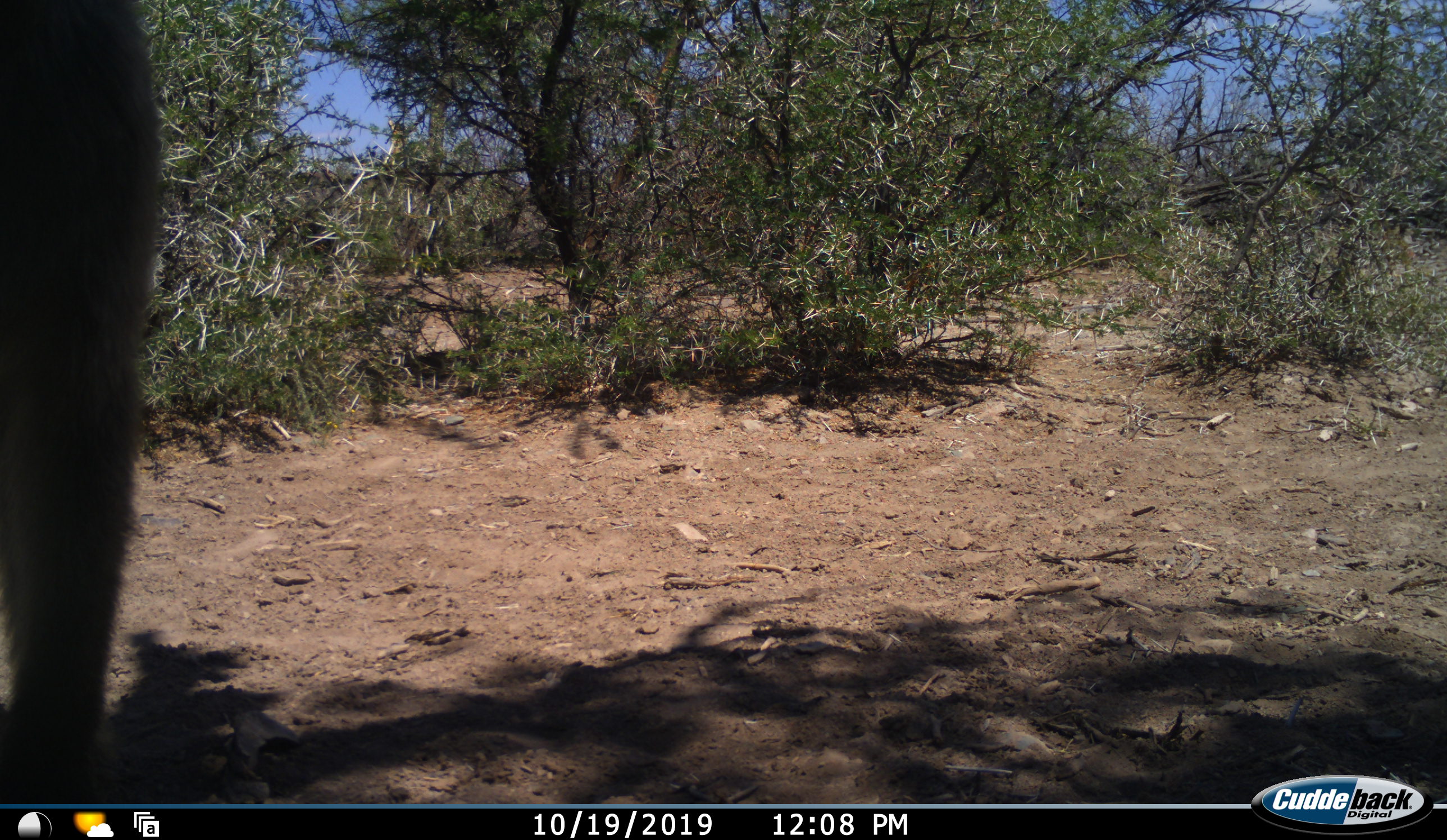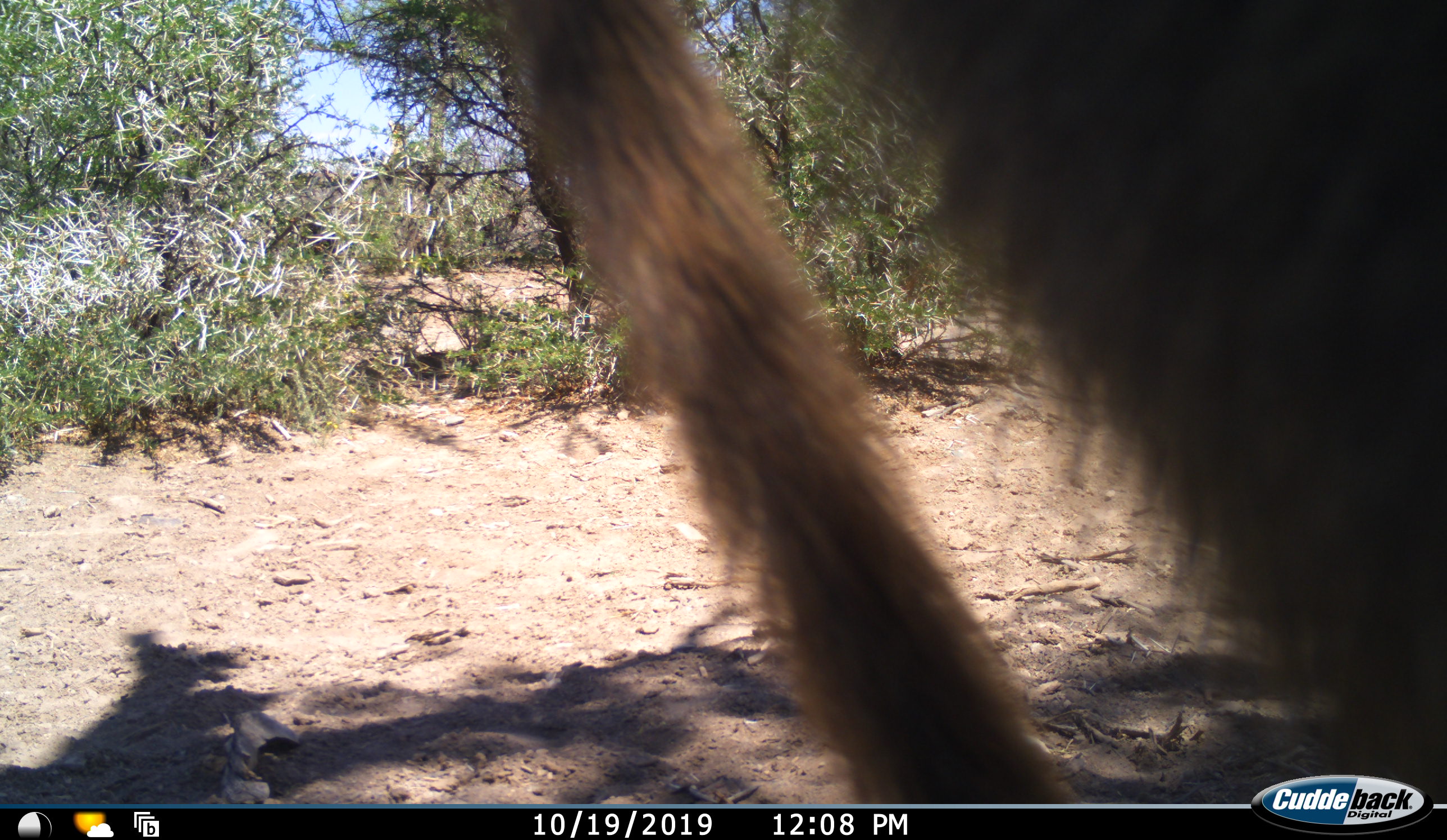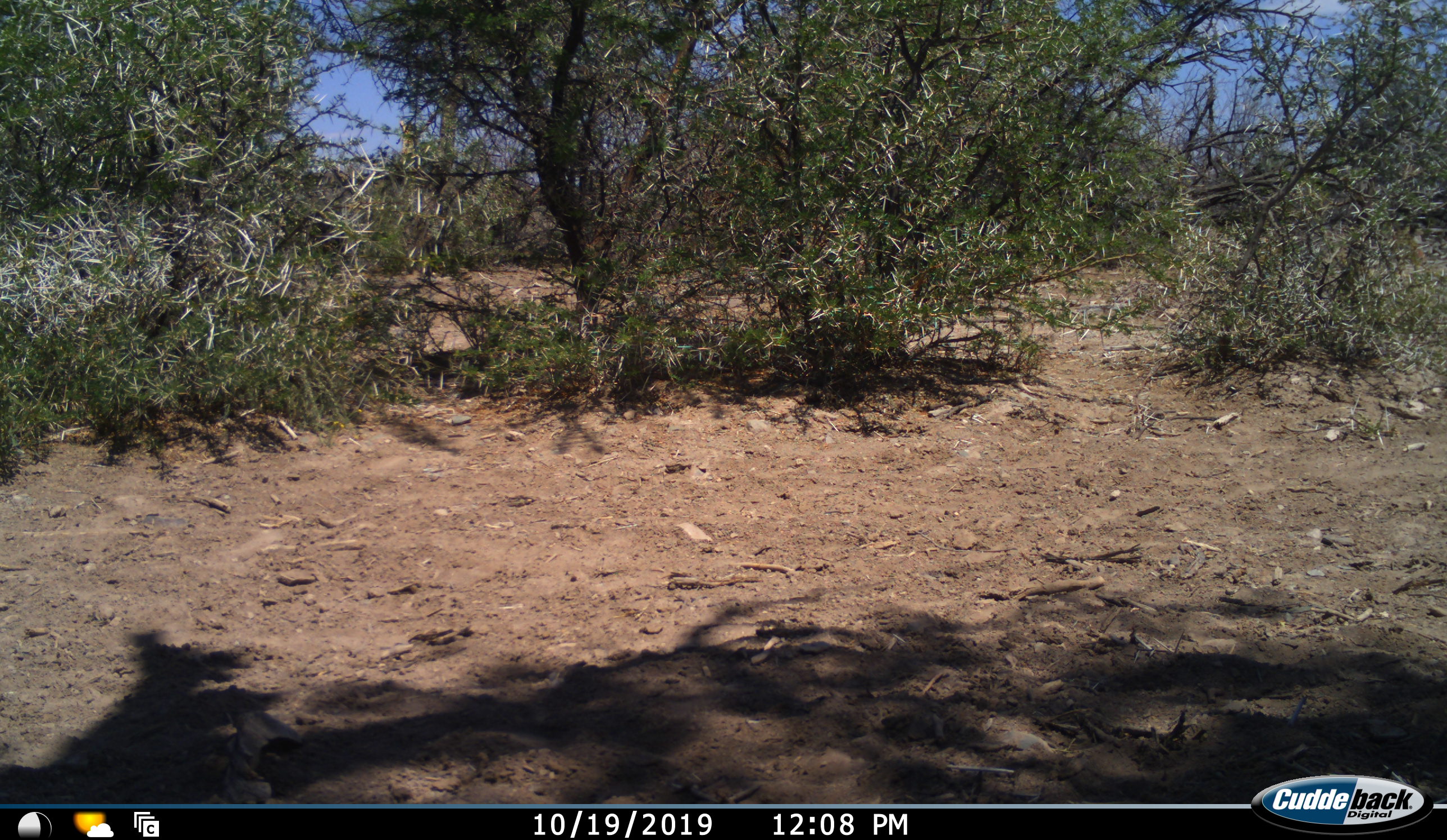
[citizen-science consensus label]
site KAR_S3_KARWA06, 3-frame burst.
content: unidentified animal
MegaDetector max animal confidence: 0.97